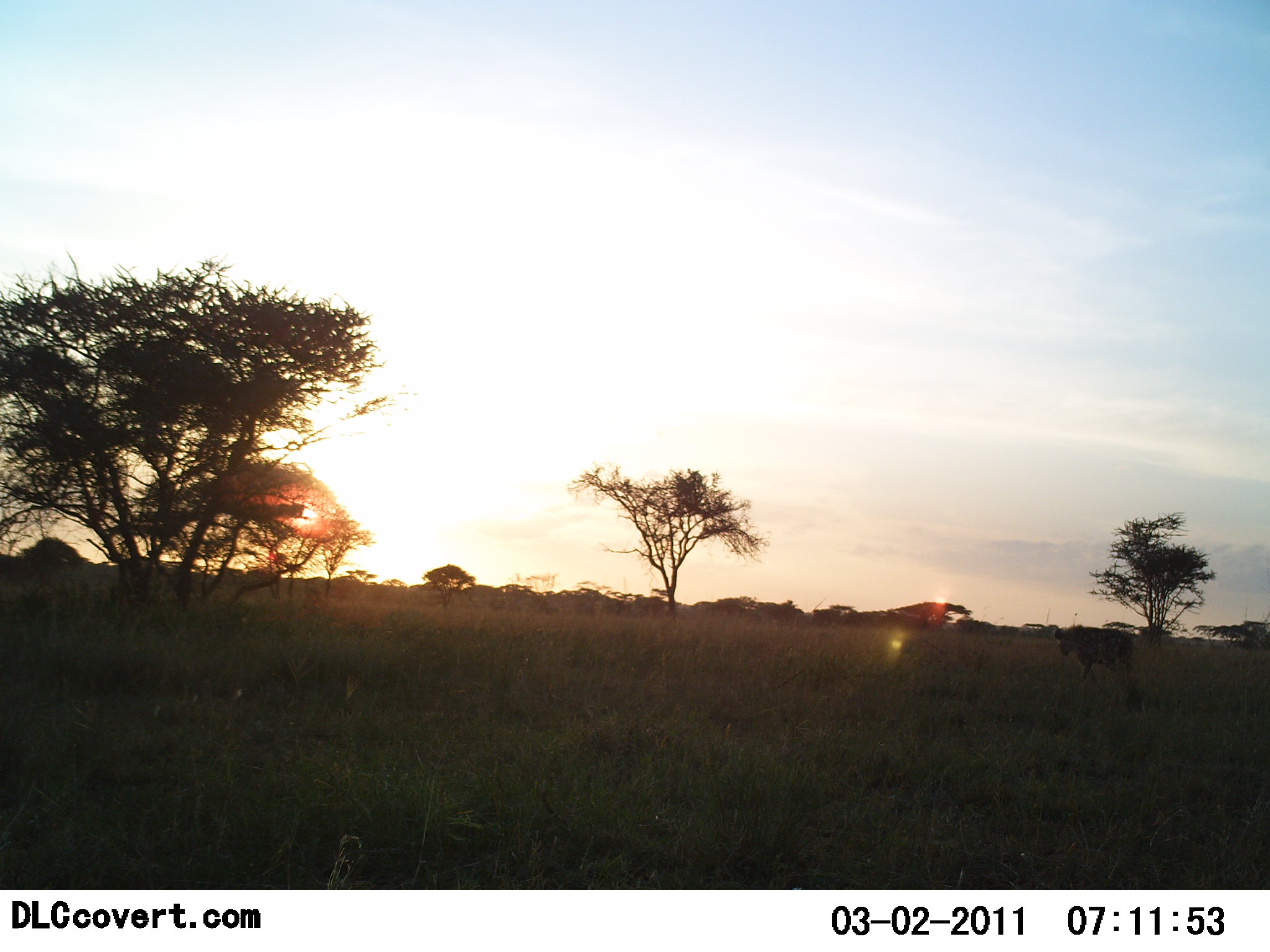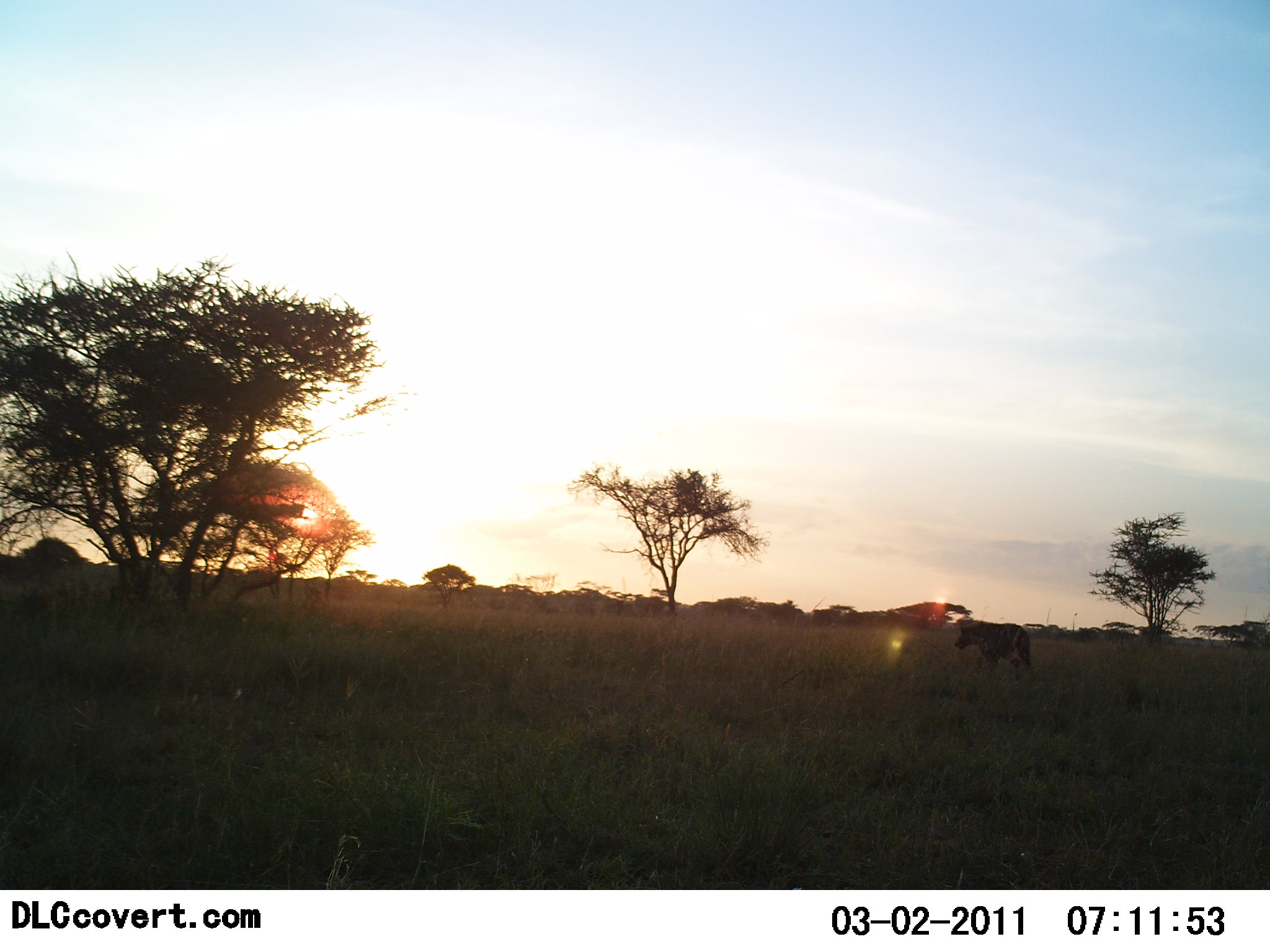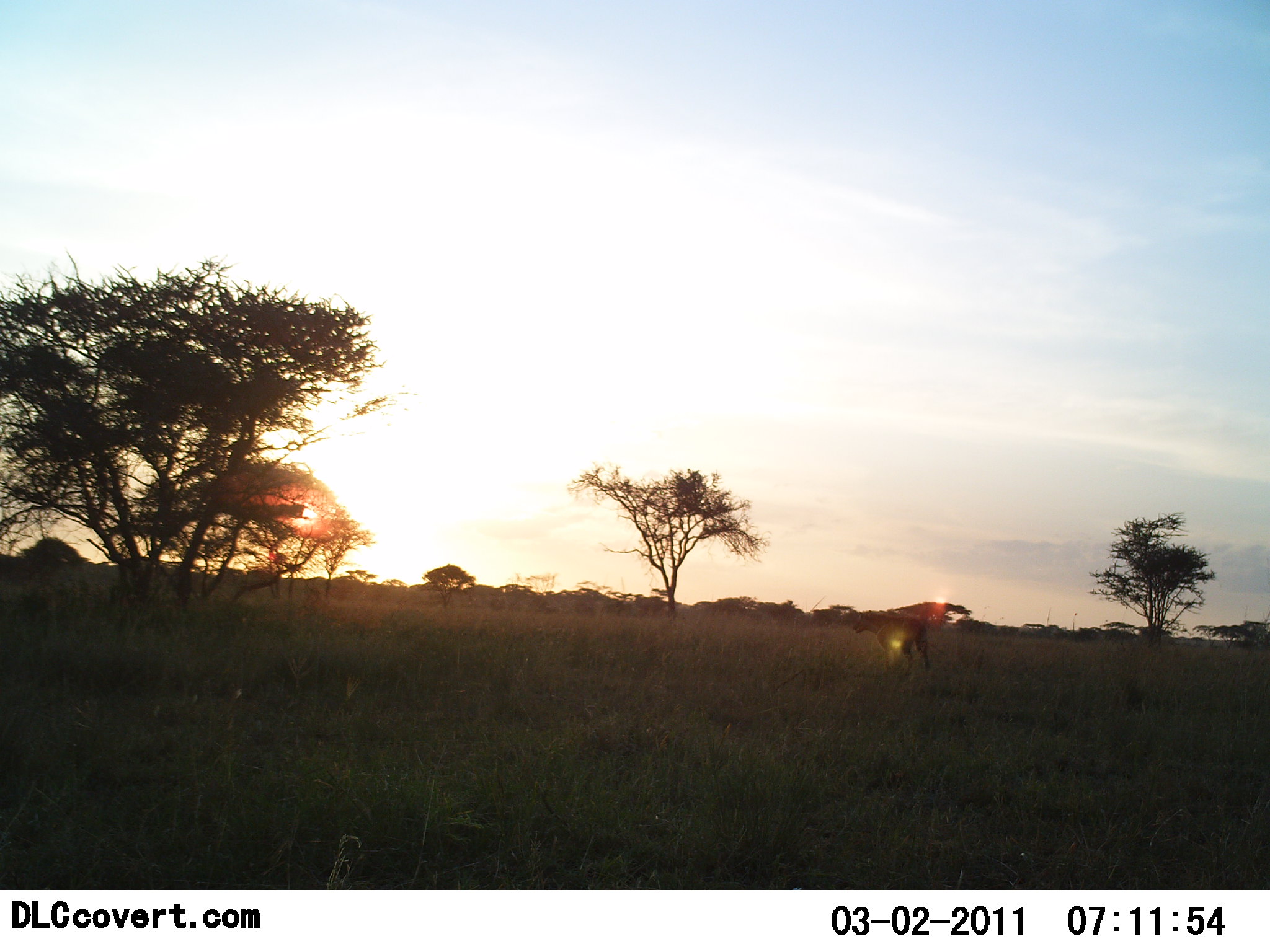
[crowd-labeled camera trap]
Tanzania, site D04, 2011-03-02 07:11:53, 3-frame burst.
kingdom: Animalia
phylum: Chordata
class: Mammalia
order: Perissodactyla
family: Equidae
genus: Equus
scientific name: Equus quagga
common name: plains zebra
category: zebra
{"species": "zebra (plains zebra) (Equus quagga)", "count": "1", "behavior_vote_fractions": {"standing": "0%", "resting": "0%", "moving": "100%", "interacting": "0%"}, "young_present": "0%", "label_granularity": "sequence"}